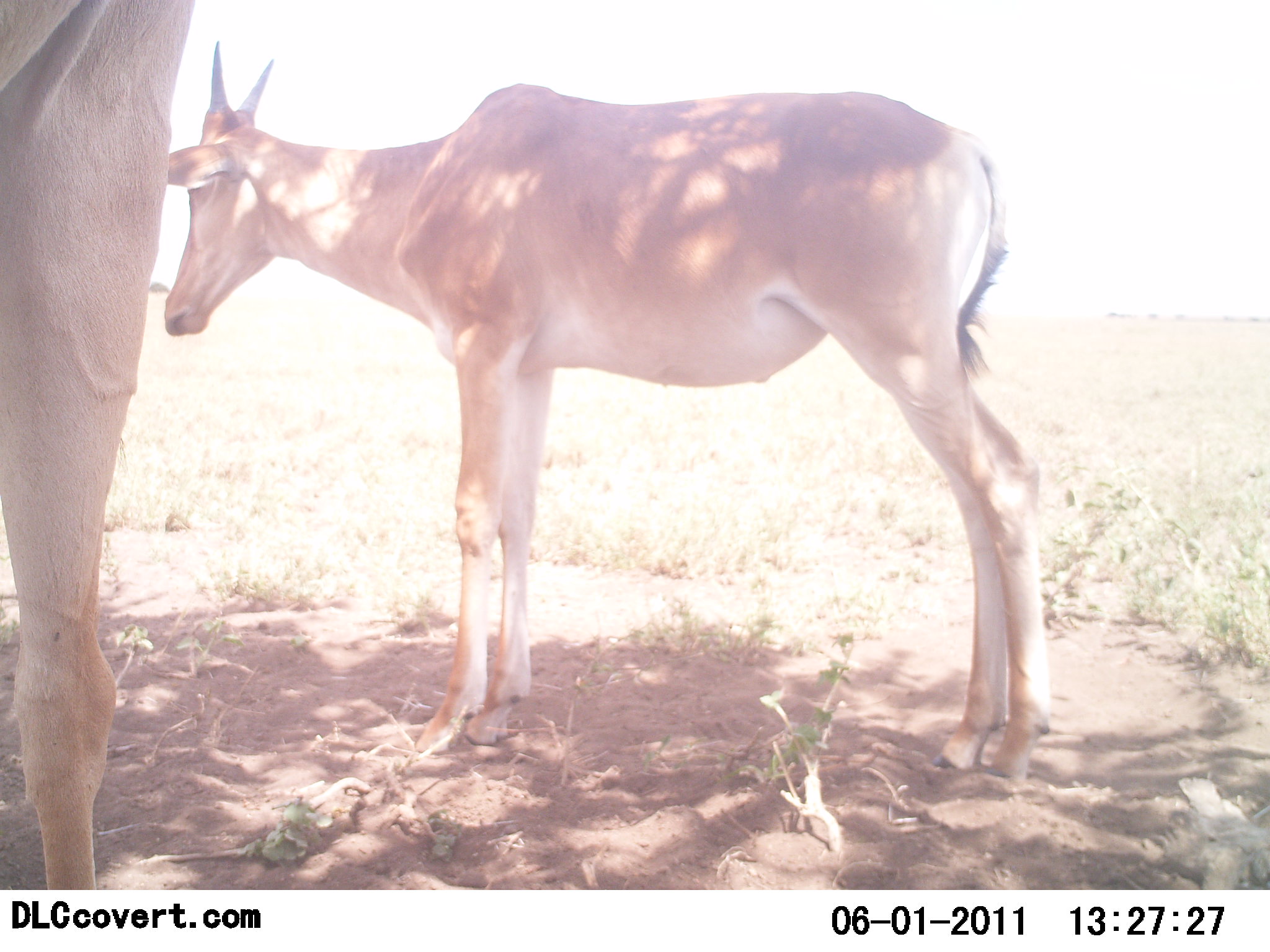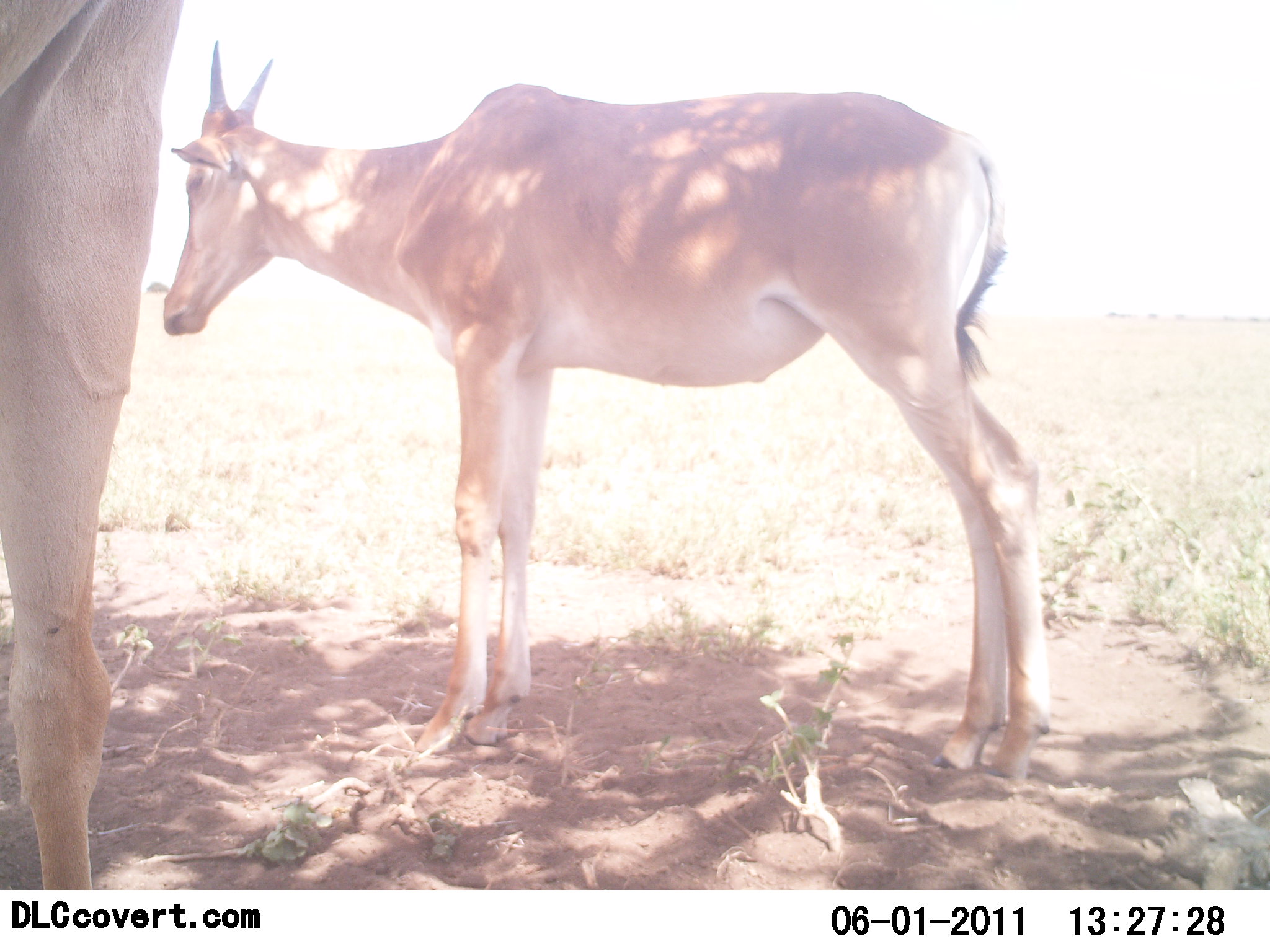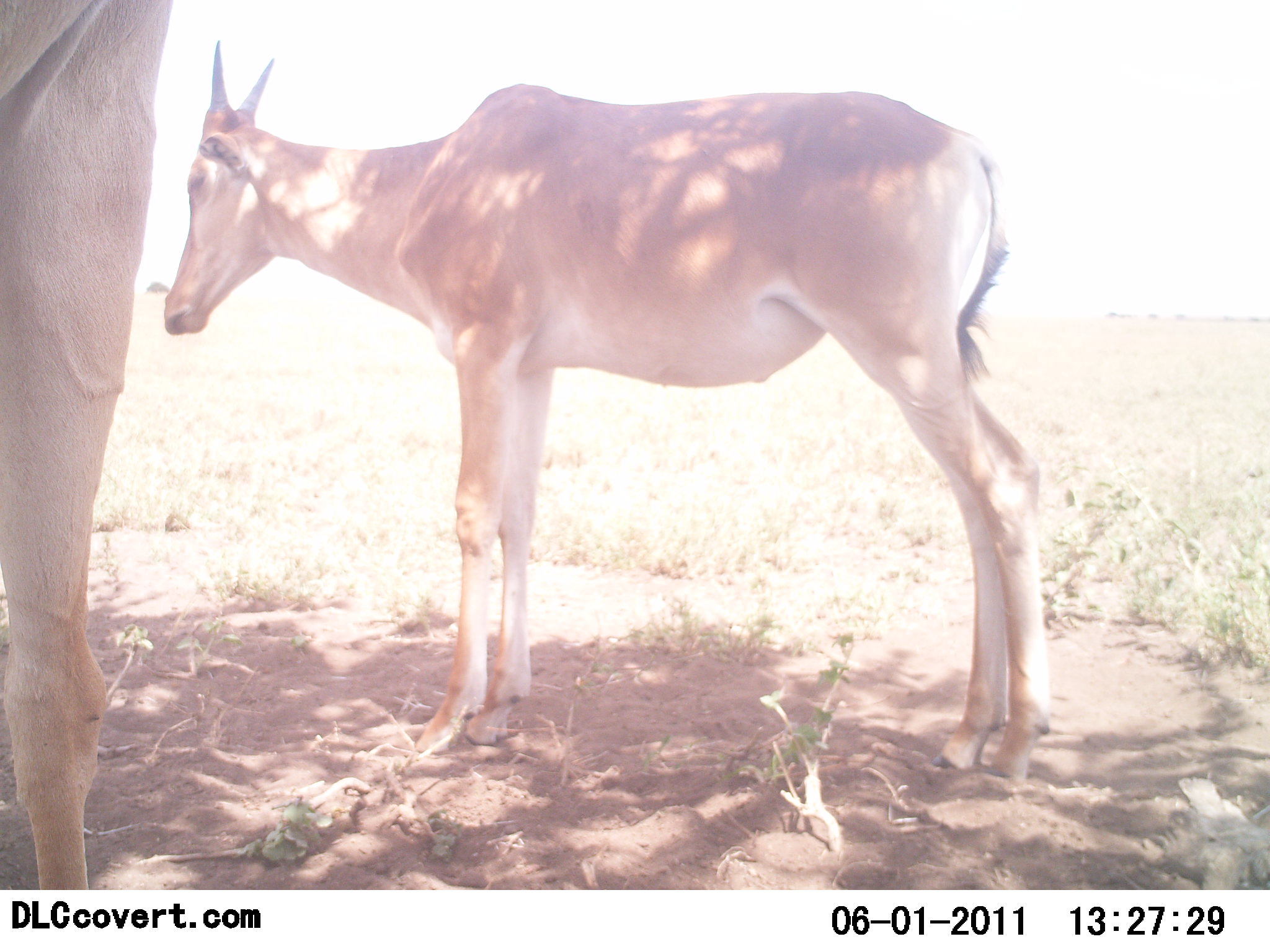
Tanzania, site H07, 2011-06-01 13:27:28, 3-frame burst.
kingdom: Animalia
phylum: Chordata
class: Mammalia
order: Artiodactyla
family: Bovidae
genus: Alcelaphus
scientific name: Alcelaphus buselaphus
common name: hartebeest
Hartebeest (Alcelaphus buselaphus), count 2. Behavior (volunteer vote fractions): standing 100%, resting 0%, moving 0%, interacting 0%. Young present (vote fraction): 50%. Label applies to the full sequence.